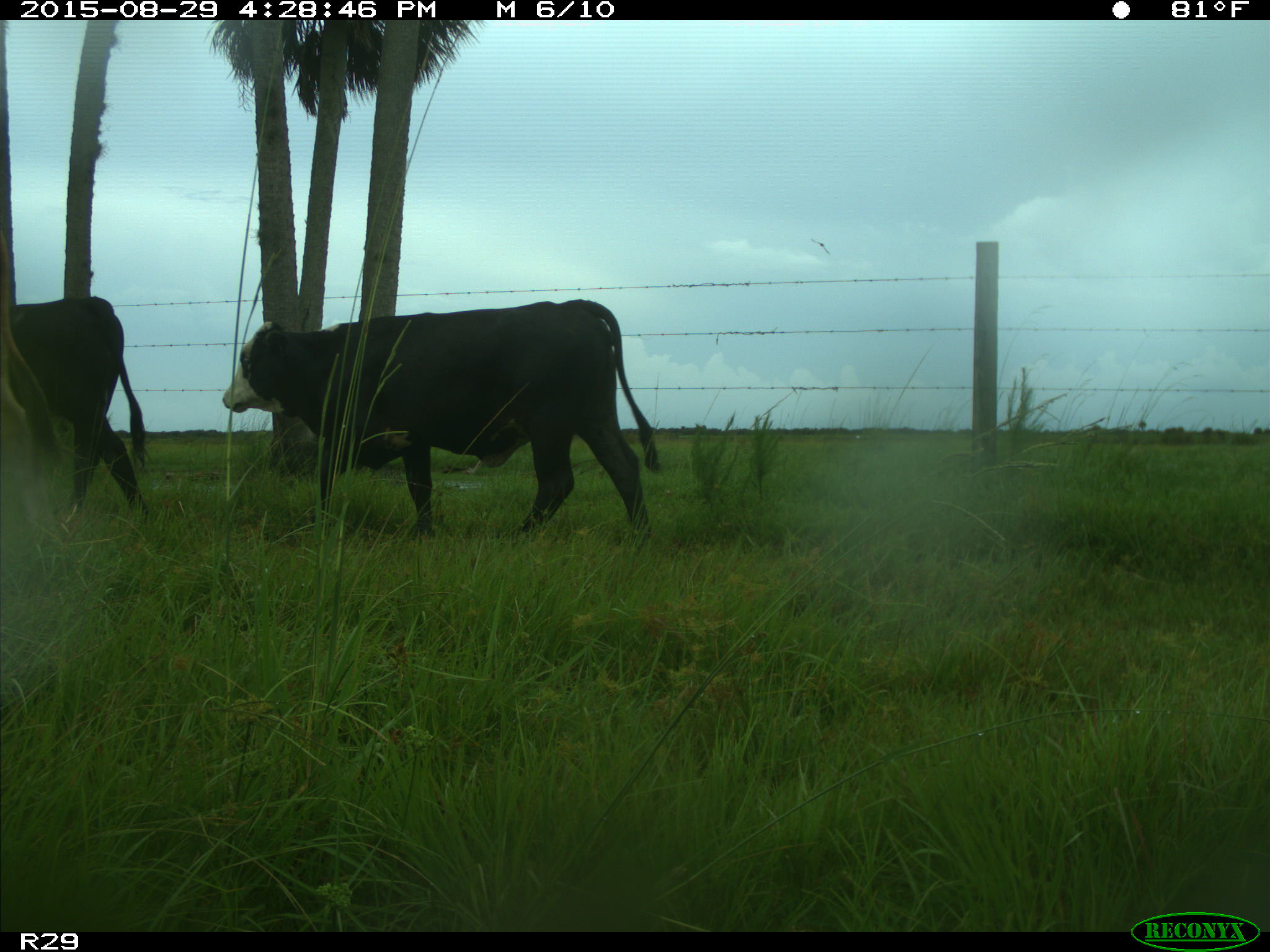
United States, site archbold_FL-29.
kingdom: Animalia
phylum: Chordata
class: Mammalia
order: Artiodactyla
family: Bovidae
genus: Bos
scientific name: Bos taurus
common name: domestic cow